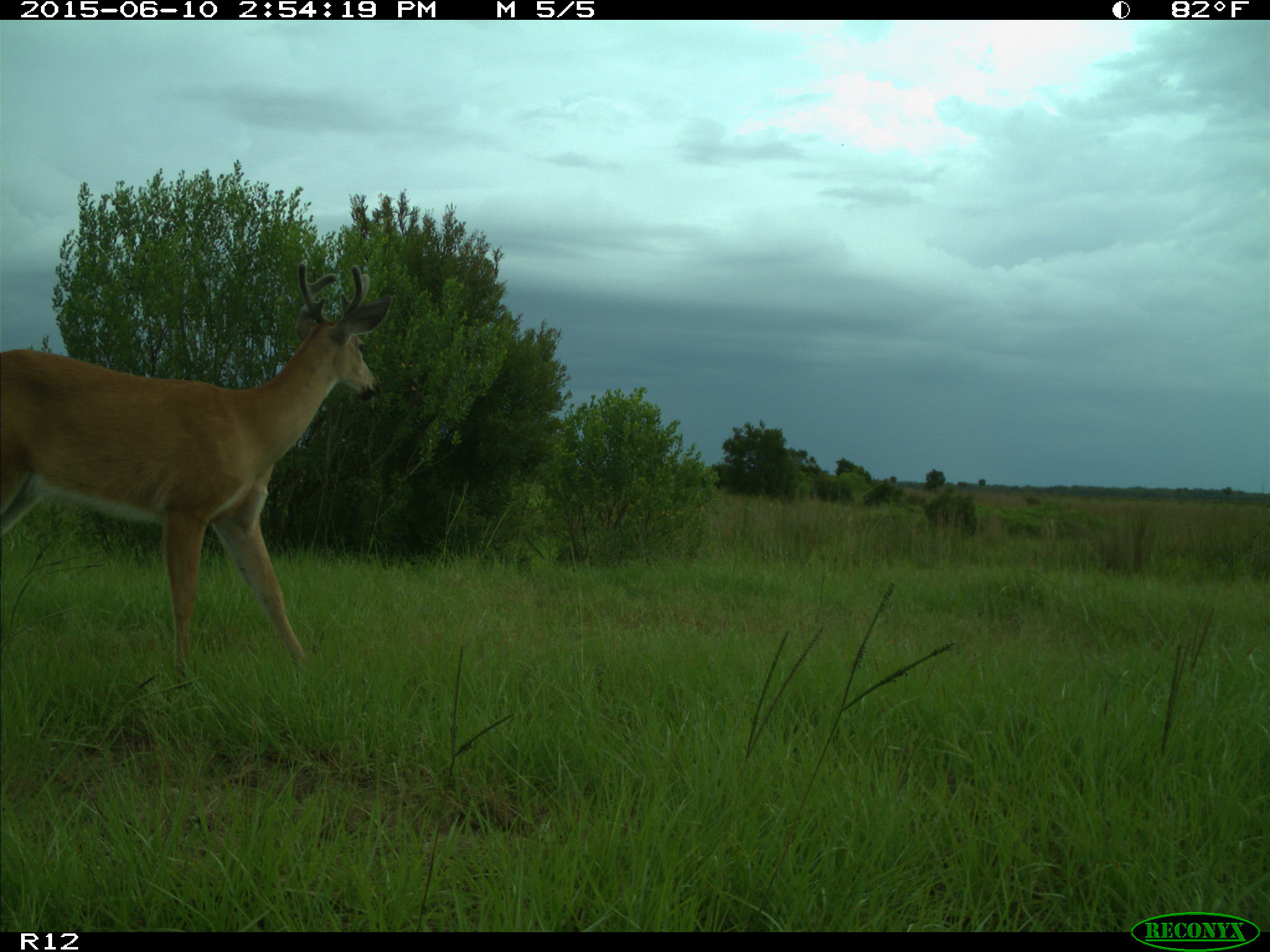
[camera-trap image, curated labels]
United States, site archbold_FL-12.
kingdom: Animalia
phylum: Chordata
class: Mammalia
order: Artiodactyla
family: Cervidae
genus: Odocoileus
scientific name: Odocoileus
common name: deer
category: unidentified deer